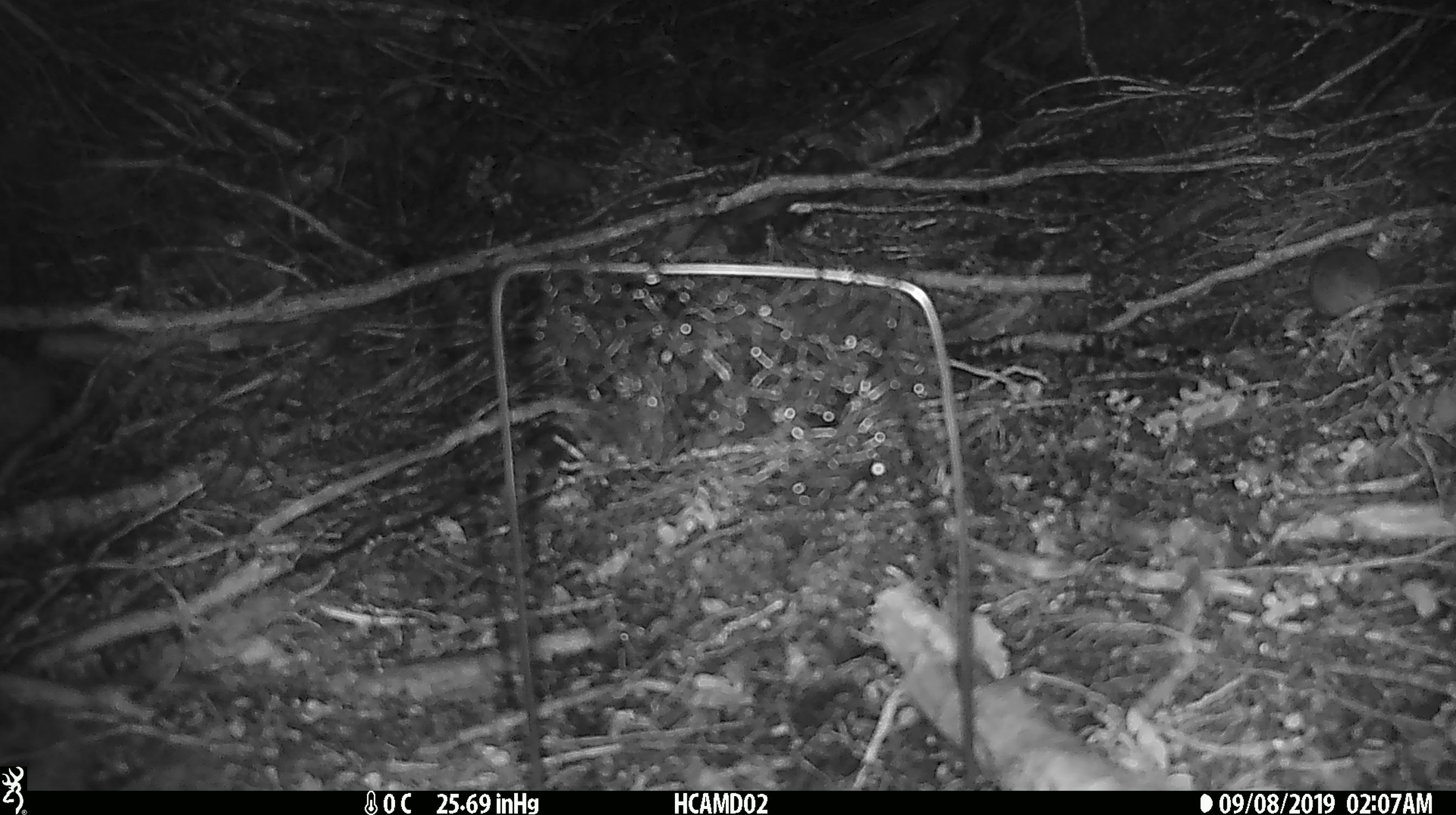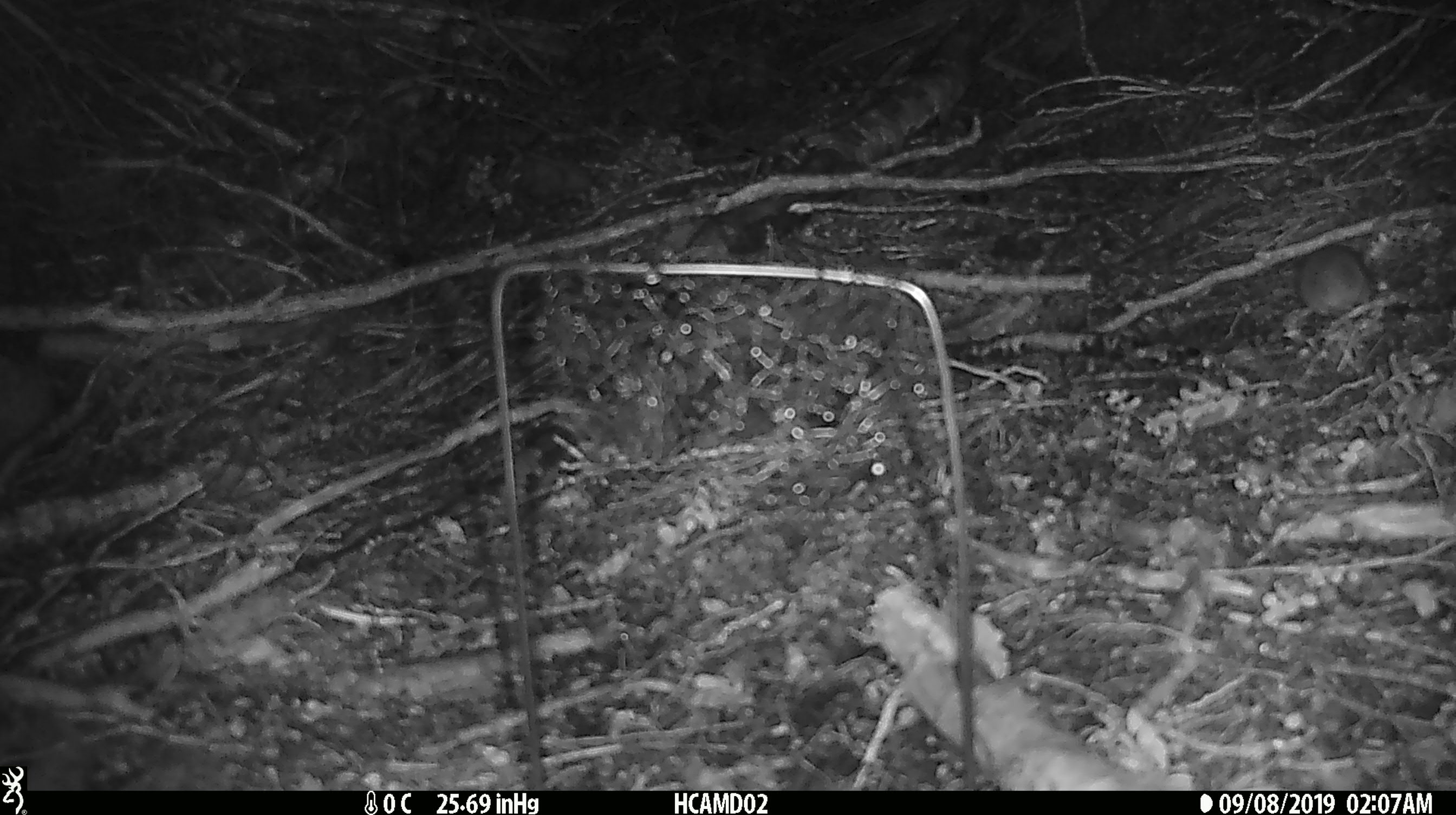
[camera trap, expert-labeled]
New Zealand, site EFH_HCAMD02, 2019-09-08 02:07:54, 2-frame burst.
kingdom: Animalia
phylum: Chordata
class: Mammalia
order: Rodentia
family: Muridae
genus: Mus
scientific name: Mus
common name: mouse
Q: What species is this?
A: Mouse (Mus).